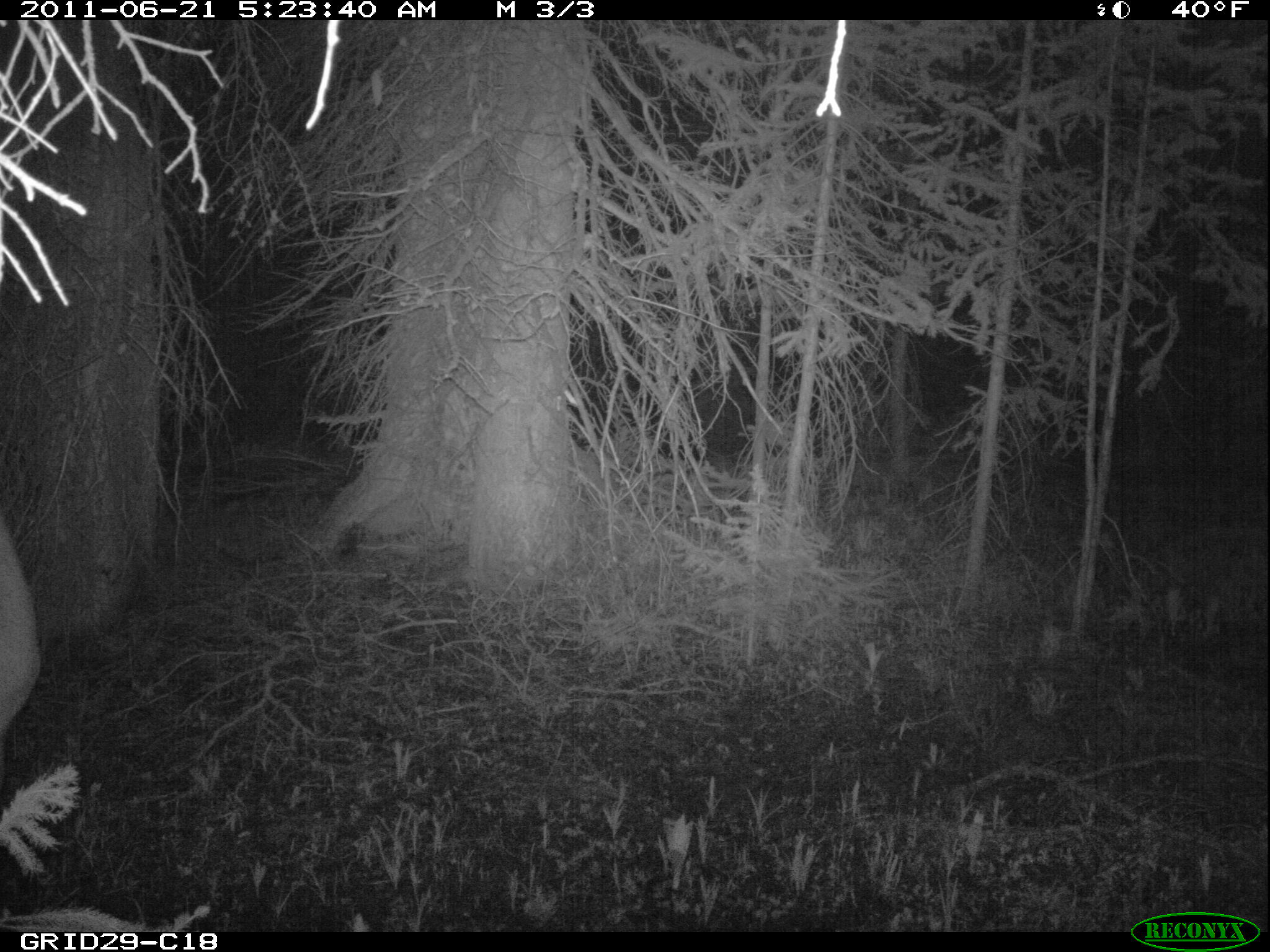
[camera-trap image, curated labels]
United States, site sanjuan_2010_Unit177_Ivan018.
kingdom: Animalia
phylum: Chordata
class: Mammalia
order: Artiodactyla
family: Cervidae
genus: Cervus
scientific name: Cervus elaphus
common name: red deer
Cervus elaphus (red deer).